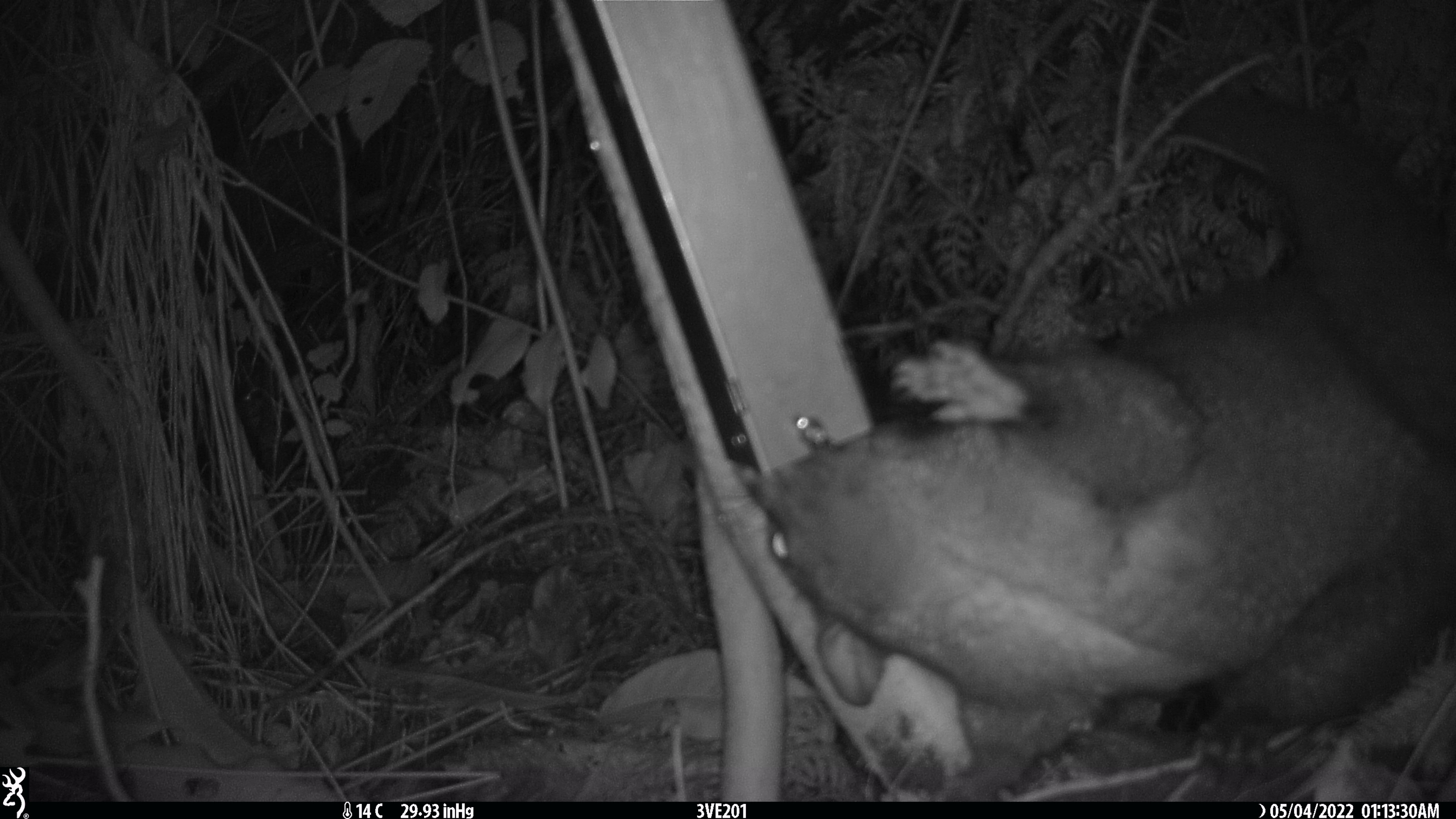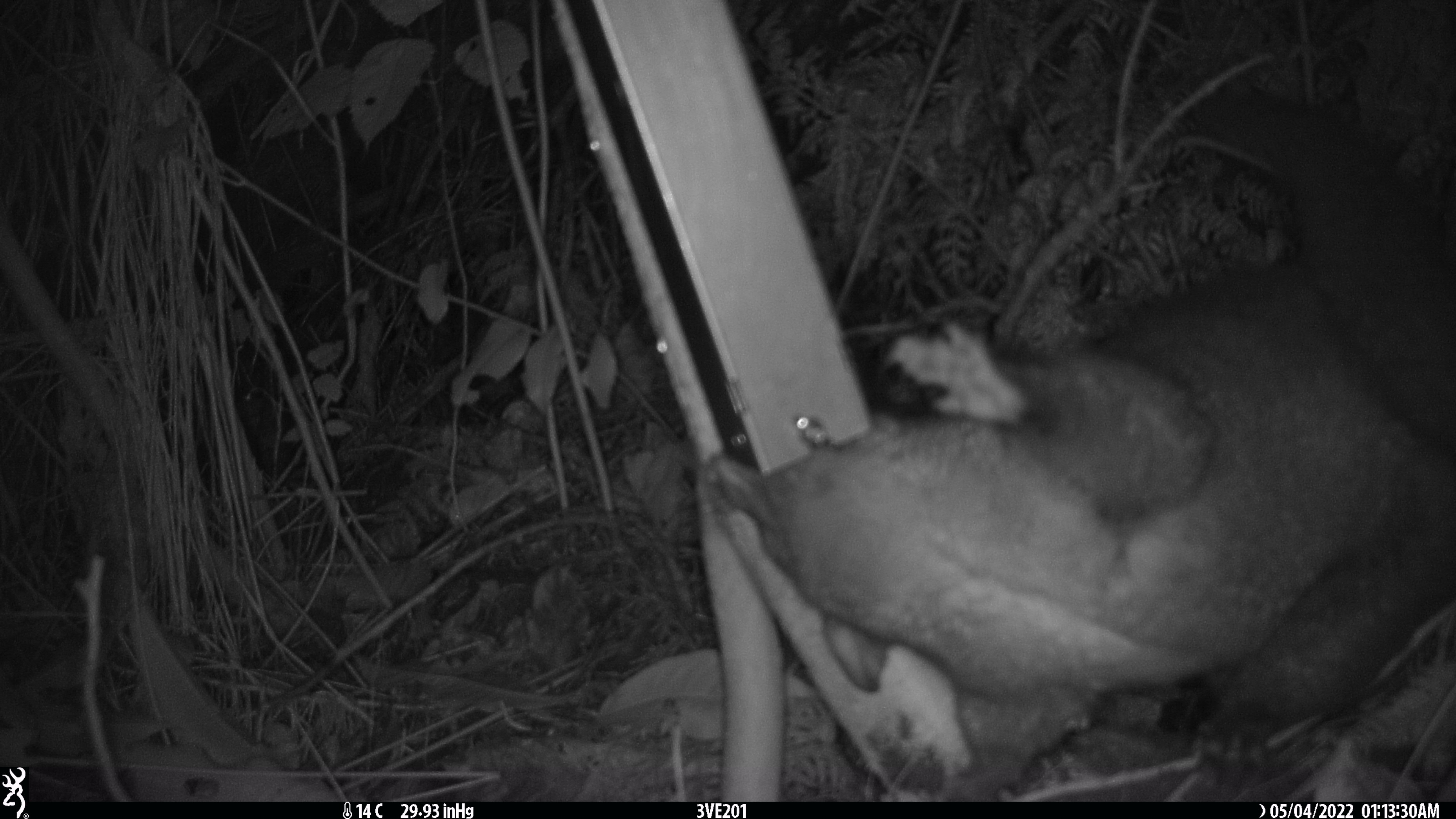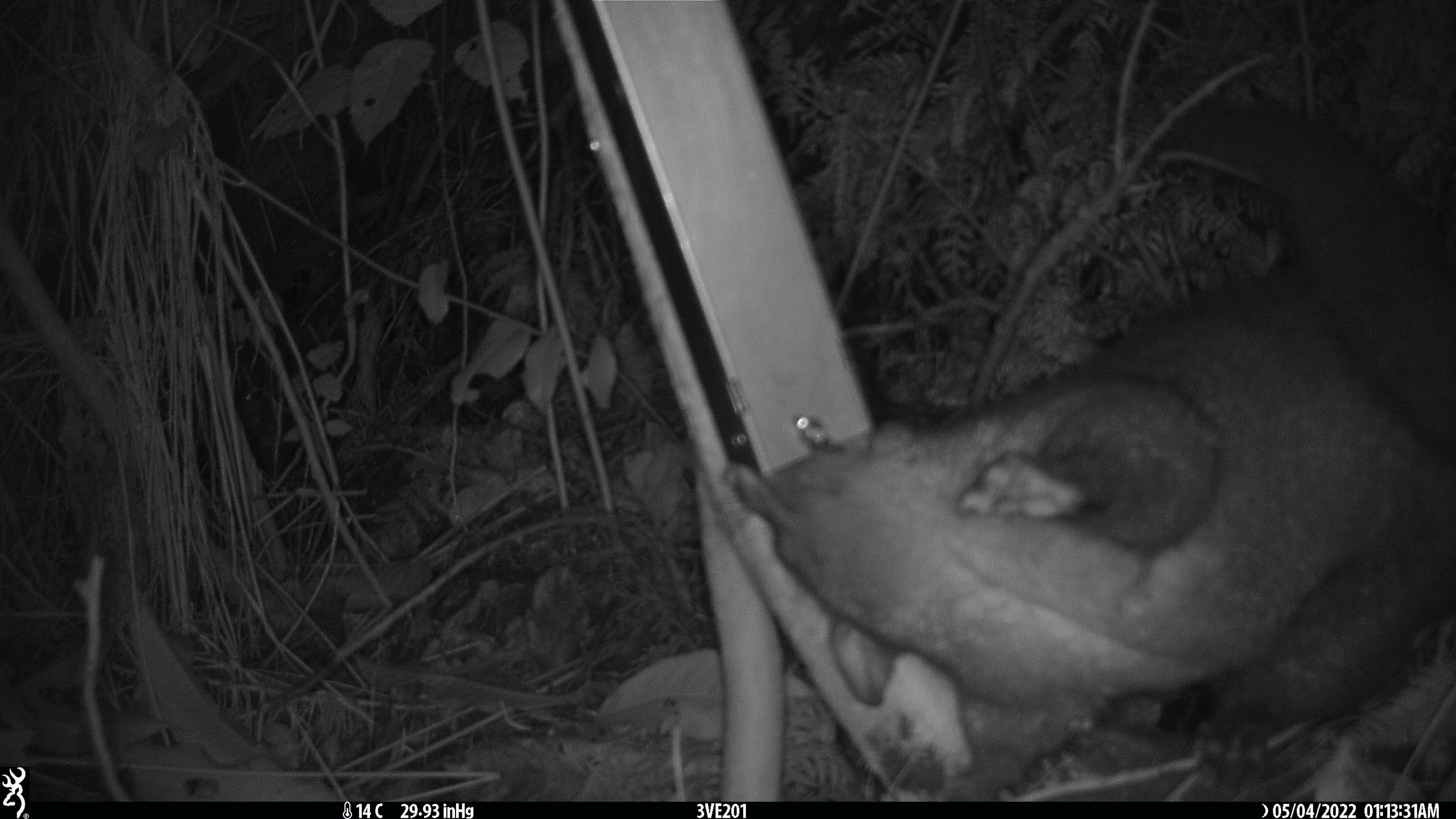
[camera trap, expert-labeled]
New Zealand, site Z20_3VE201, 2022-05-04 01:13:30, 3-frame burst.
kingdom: Animalia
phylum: Chordata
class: Mammalia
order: Diprotodontia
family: Phalangeridae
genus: Trichosurus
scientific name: Trichosurus vulpecula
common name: common brushtail possum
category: possum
Possum (common brushtail possum) (Trichosurus vulpecula).